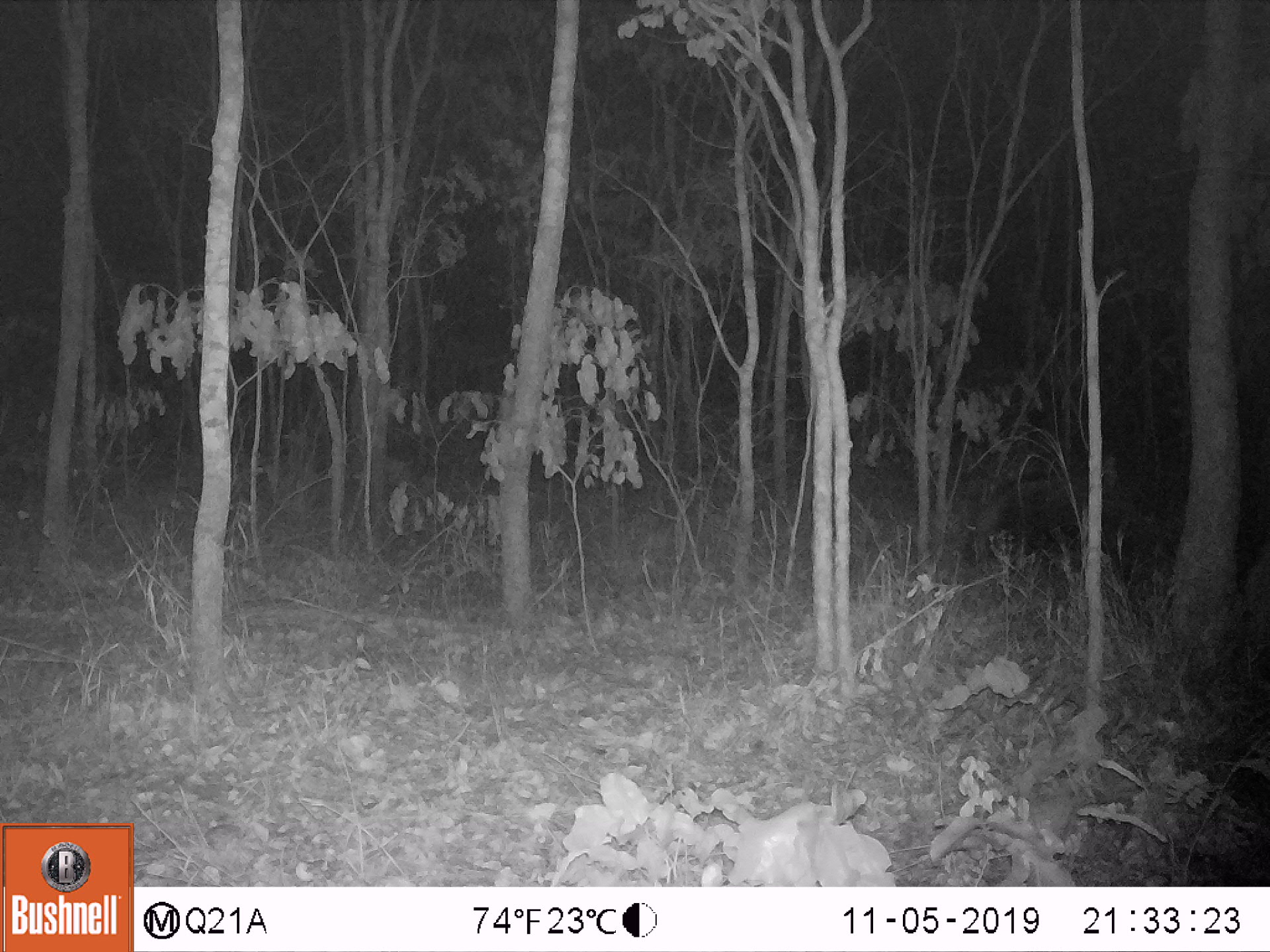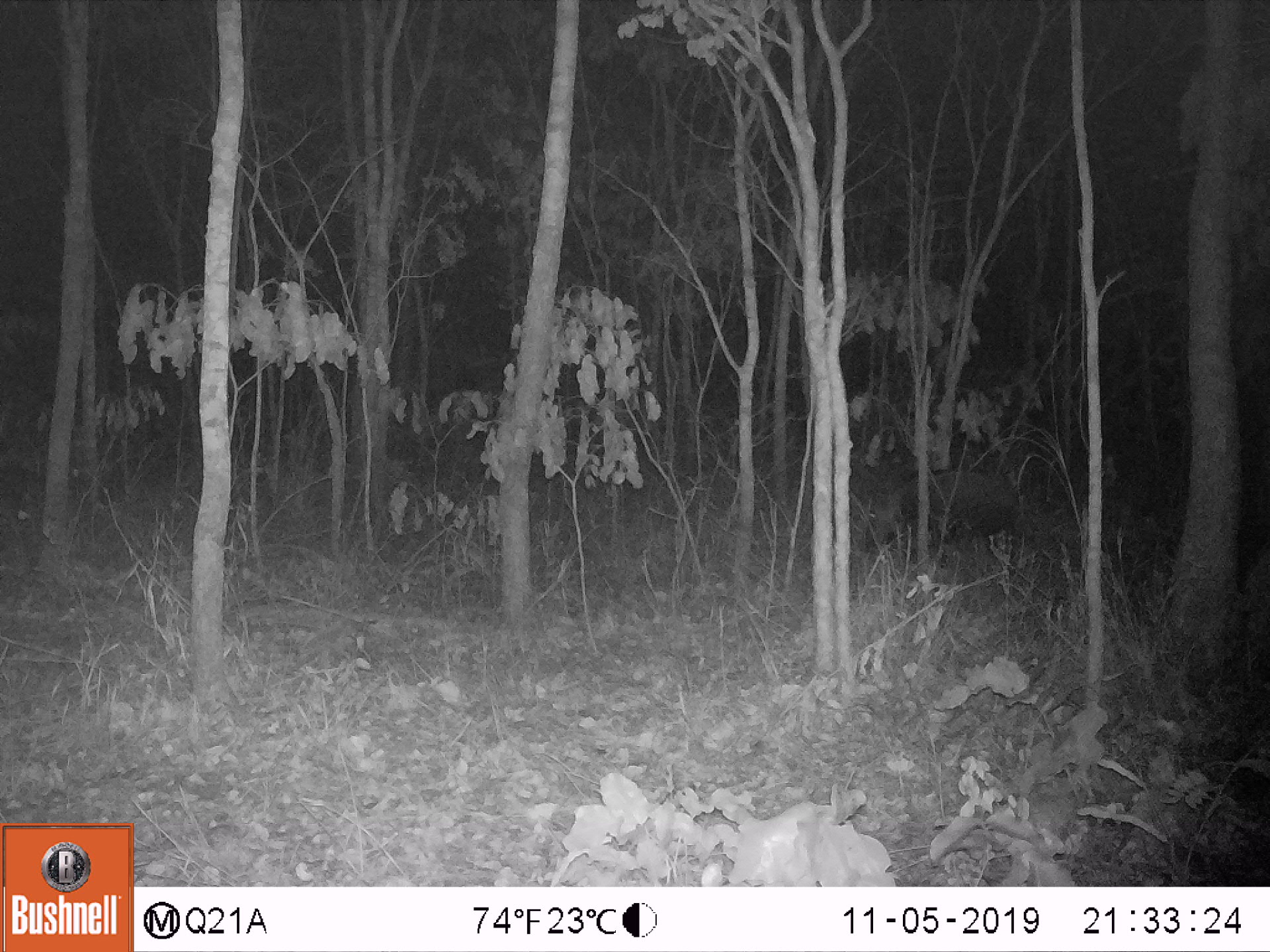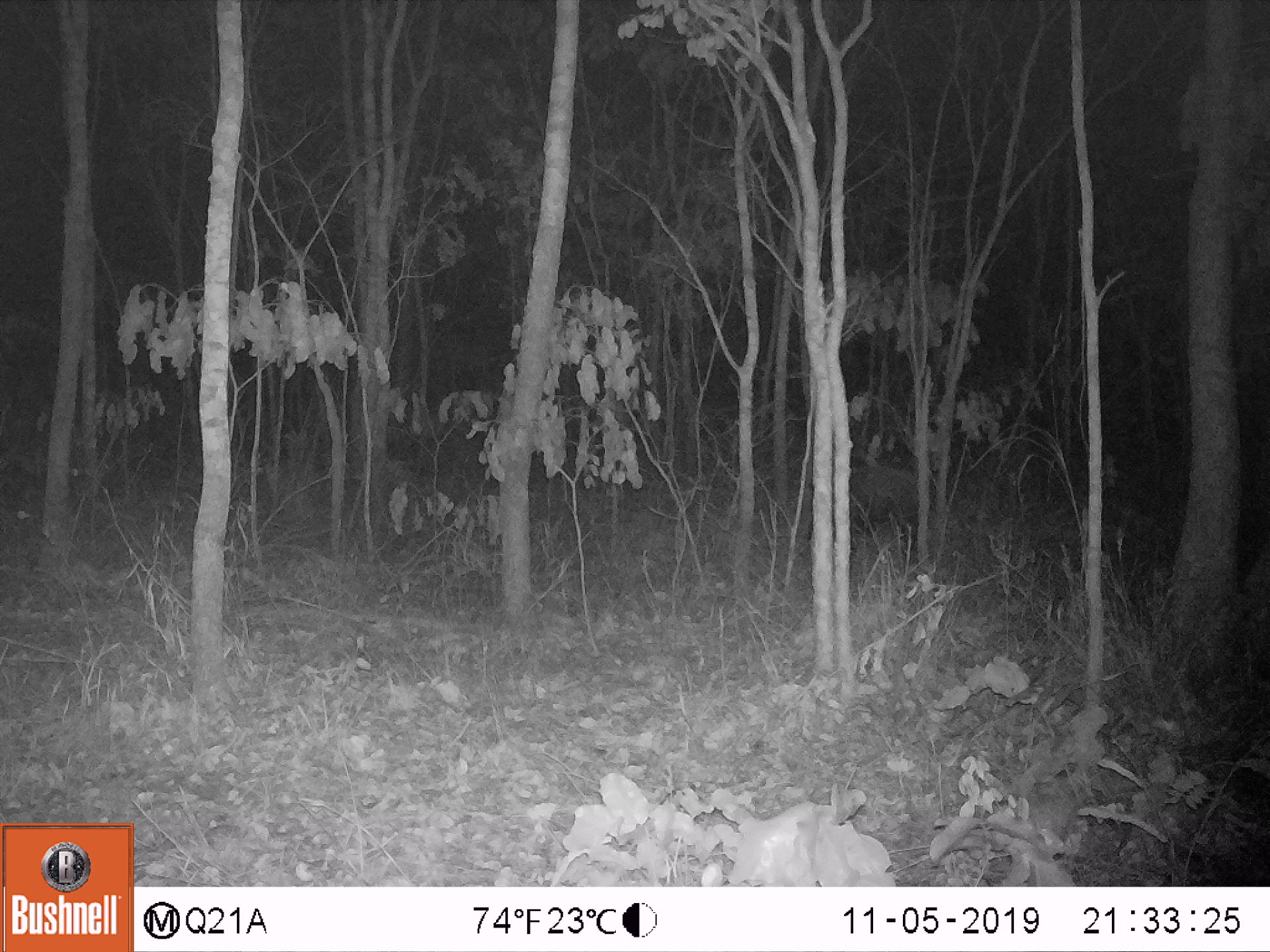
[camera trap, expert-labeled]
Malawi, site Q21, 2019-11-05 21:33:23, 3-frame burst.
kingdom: Animalia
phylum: Chordata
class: Mammalia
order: Artiodactyla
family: Suidae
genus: Potamochoerus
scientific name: Potamochoerus larvatus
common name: bushpig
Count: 1.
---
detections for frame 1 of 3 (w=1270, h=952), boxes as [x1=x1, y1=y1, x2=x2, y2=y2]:
bushpig: [x1=970, y1=472, x2=1107, y2=566]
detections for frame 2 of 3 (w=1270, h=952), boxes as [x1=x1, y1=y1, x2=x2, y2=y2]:
bushpig: [x1=860, y1=463, x2=1021, y2=554]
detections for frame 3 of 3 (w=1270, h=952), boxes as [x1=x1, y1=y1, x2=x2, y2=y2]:
bushpig: [x1=848, y1=458, x2=923, y2=561]